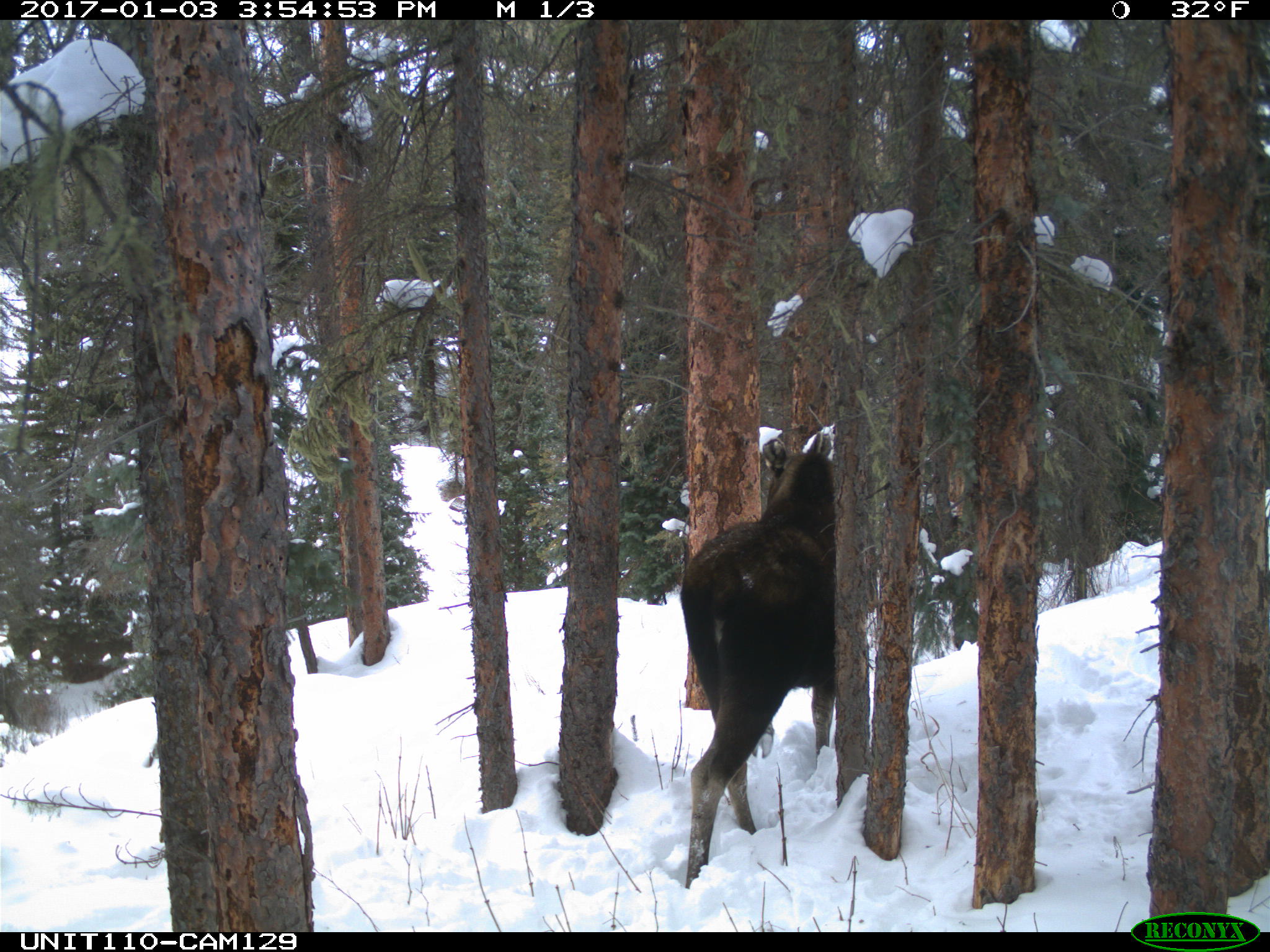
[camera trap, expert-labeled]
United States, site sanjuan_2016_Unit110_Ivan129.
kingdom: Animalia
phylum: Chordata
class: Mammalia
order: Artiodactyla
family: Cervidae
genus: Alces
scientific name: Alces alces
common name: moose